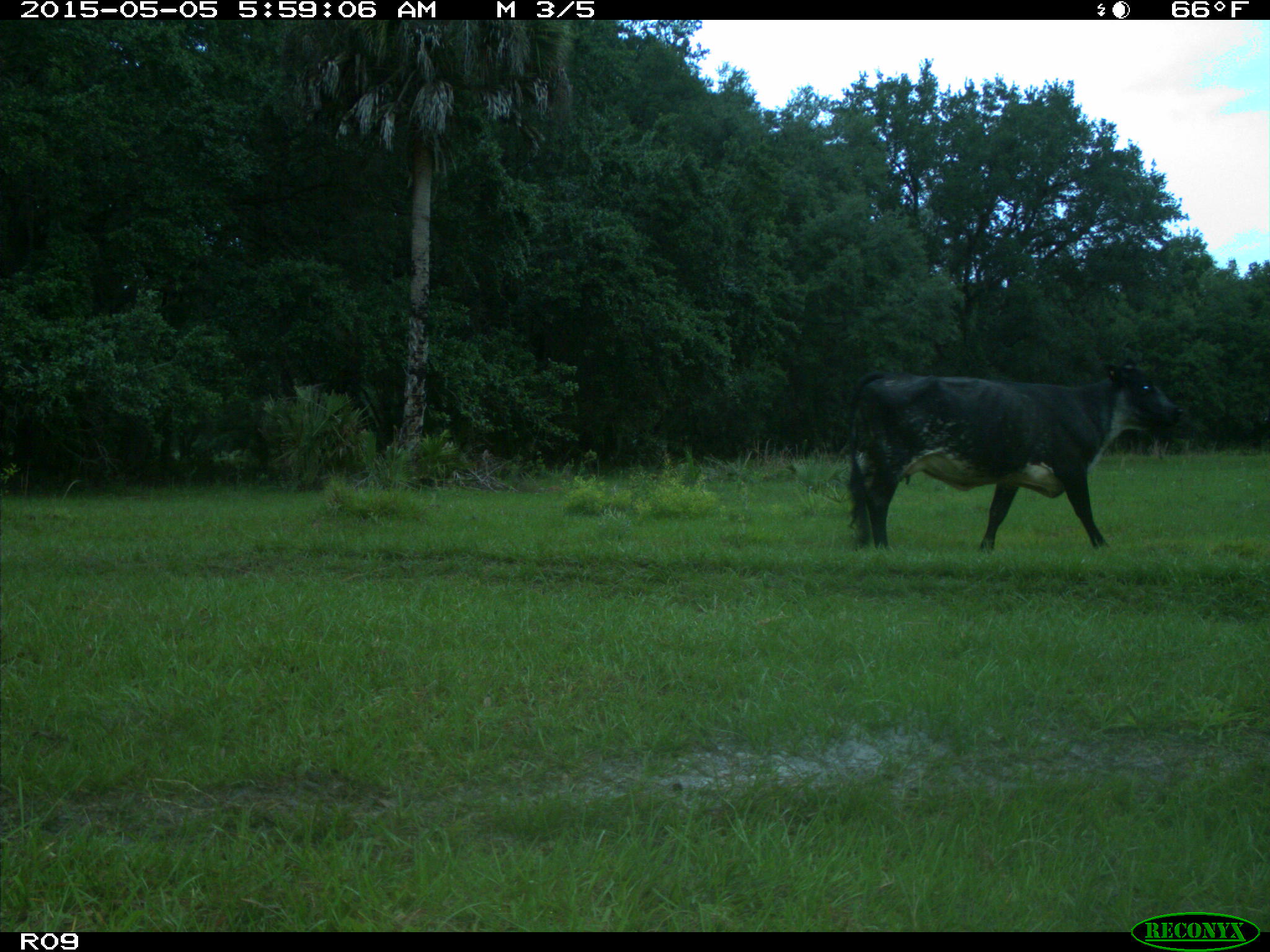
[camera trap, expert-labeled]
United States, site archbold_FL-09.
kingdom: Animalia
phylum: Chordata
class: Mammalia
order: Artiodactyla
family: Bovidae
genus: Bos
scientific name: Bos taurus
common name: domestic cow